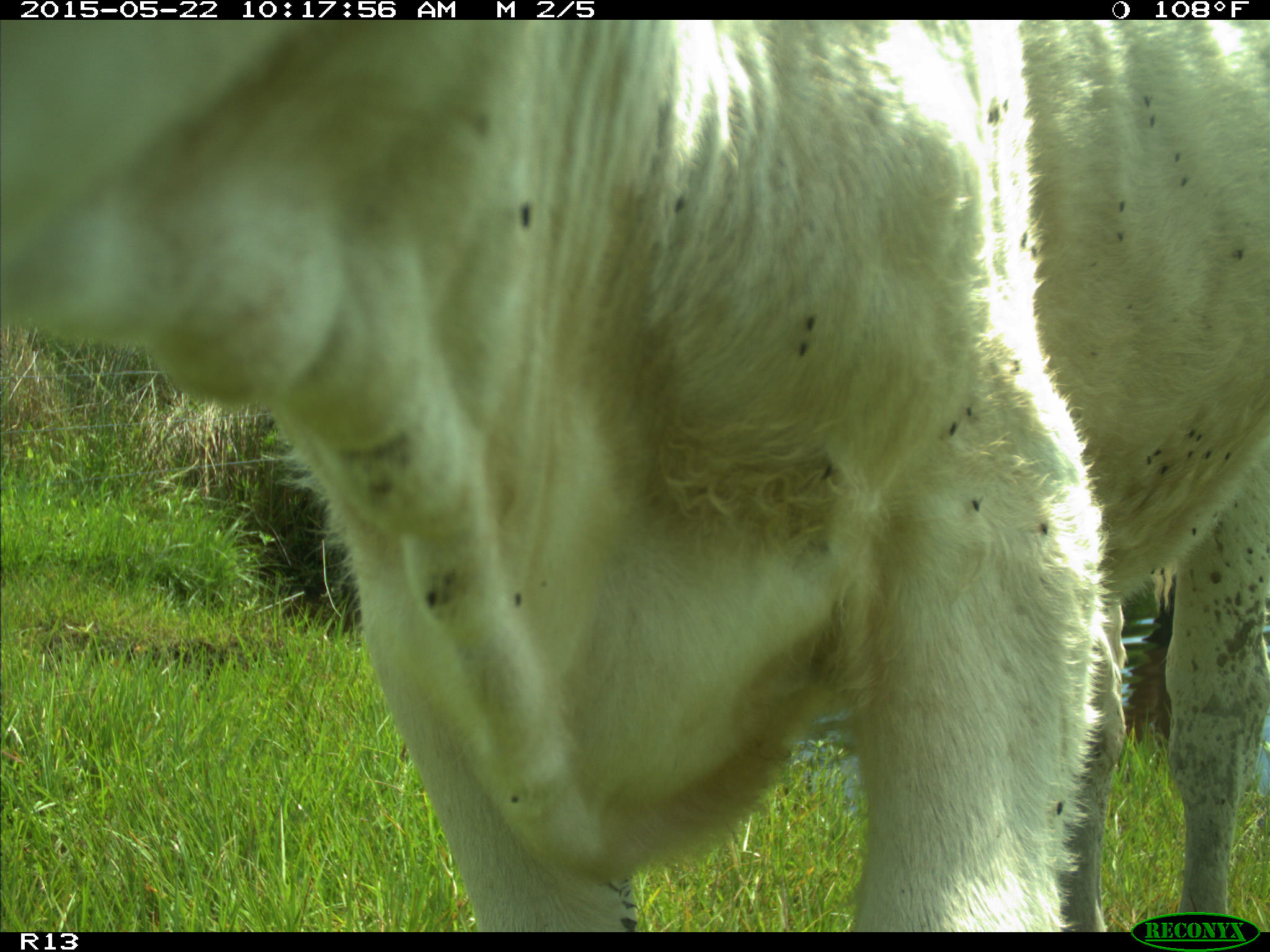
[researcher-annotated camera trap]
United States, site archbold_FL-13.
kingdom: Animalia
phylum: Chordata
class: Mammalia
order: Artiodactyla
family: Bovidae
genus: Bos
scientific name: Bos taurus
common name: domestic cow